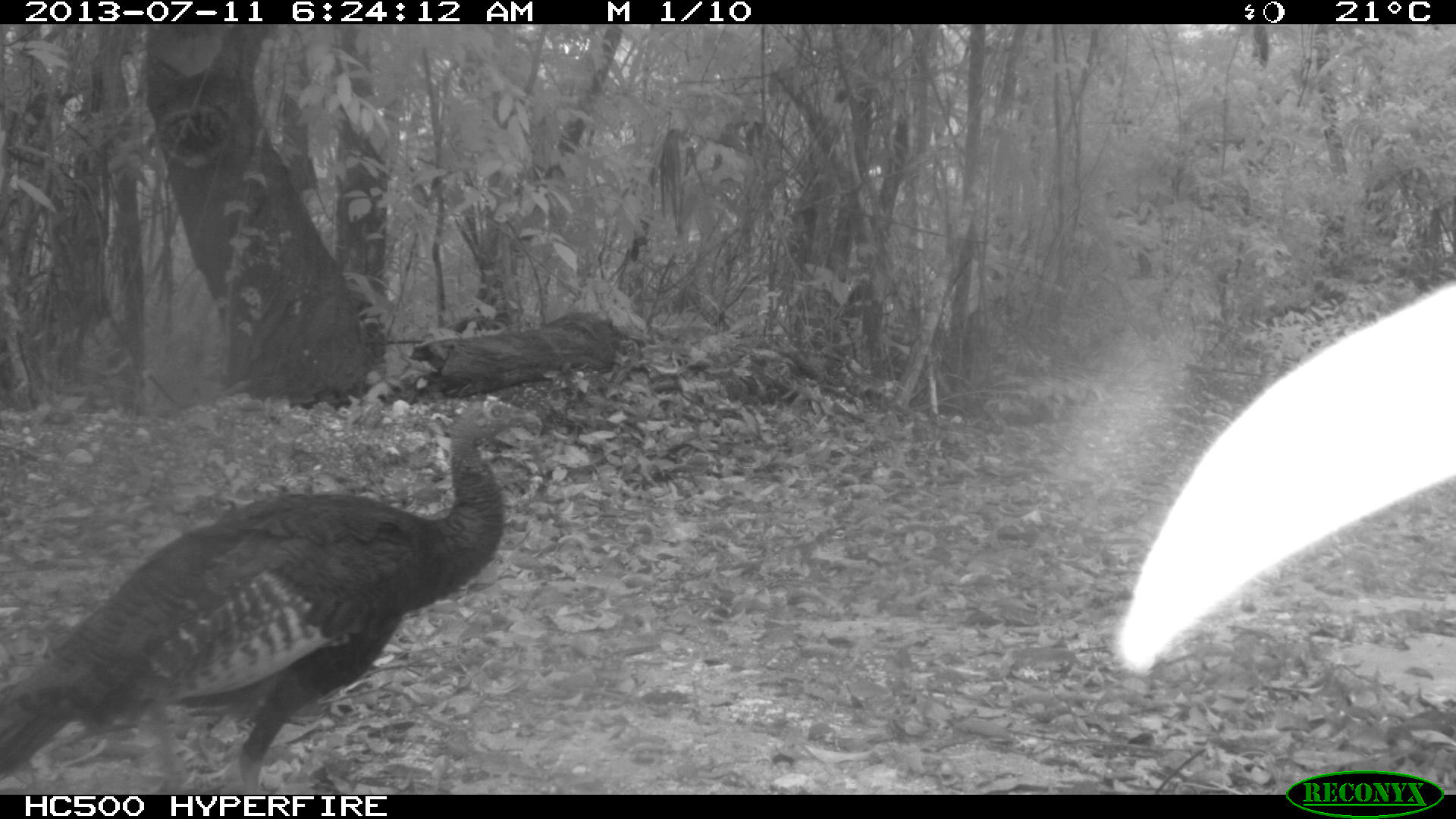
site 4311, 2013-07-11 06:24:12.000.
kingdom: Animalia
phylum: Chordata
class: Aves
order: Galliformes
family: Phasianidae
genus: Meleagris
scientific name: Meleagris ocellata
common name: ocellated turkey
Meleagris ocellata (ocellated turkey), count 1, sex female.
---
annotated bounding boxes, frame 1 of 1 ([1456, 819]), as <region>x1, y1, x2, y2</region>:
meleagris ocellata: <region>1, 391, 541, 783</region>